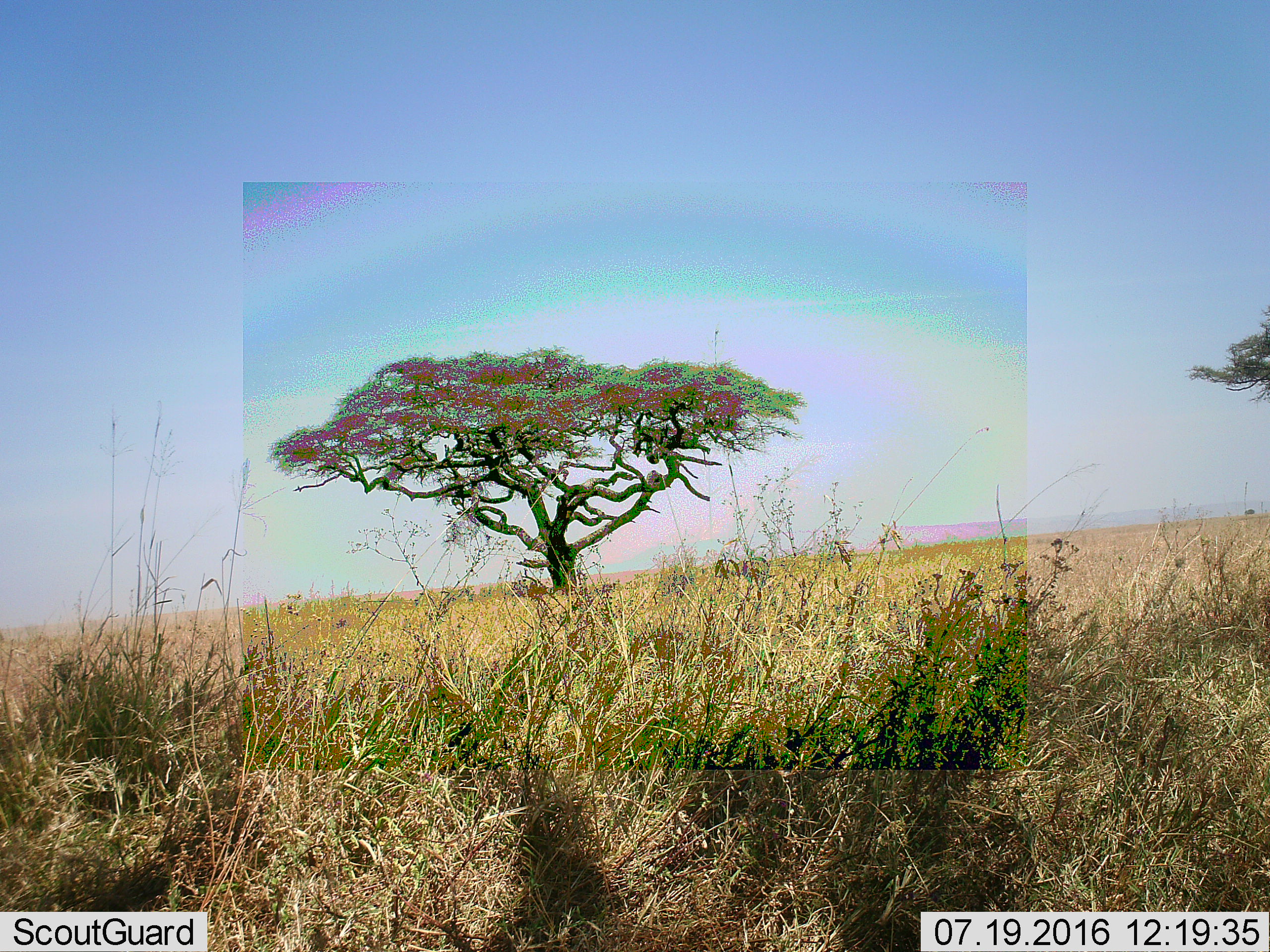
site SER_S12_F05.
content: unidentified animal